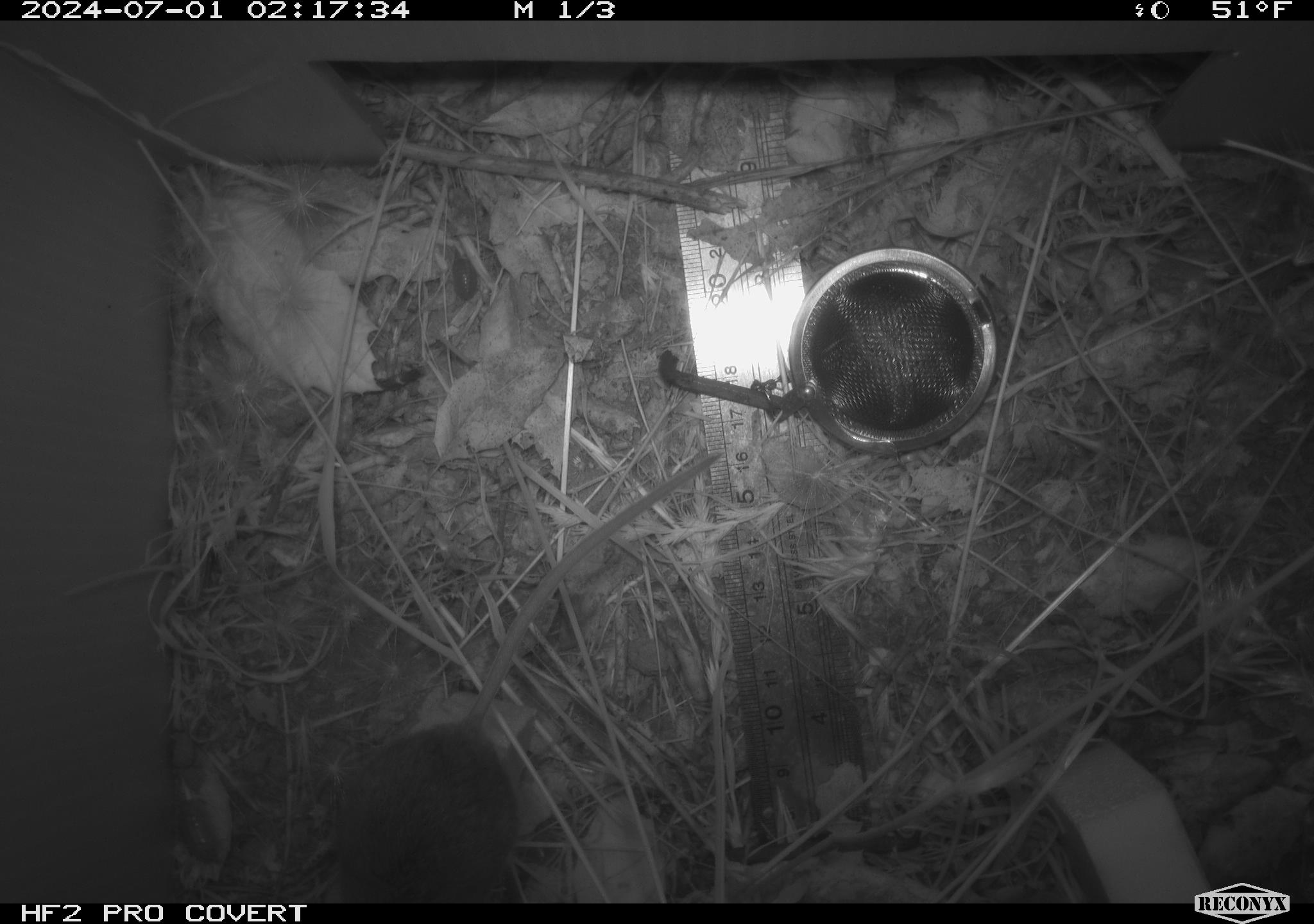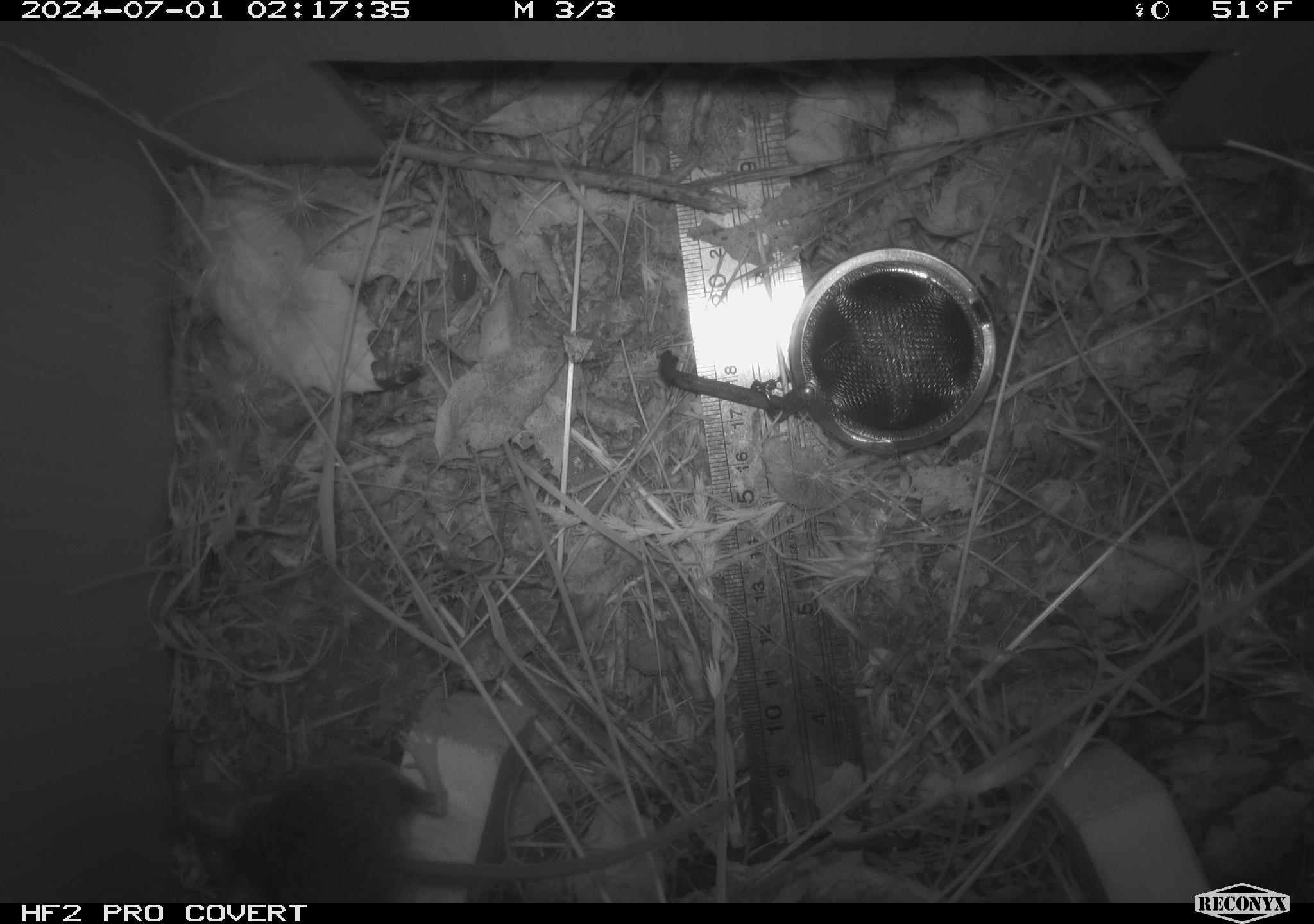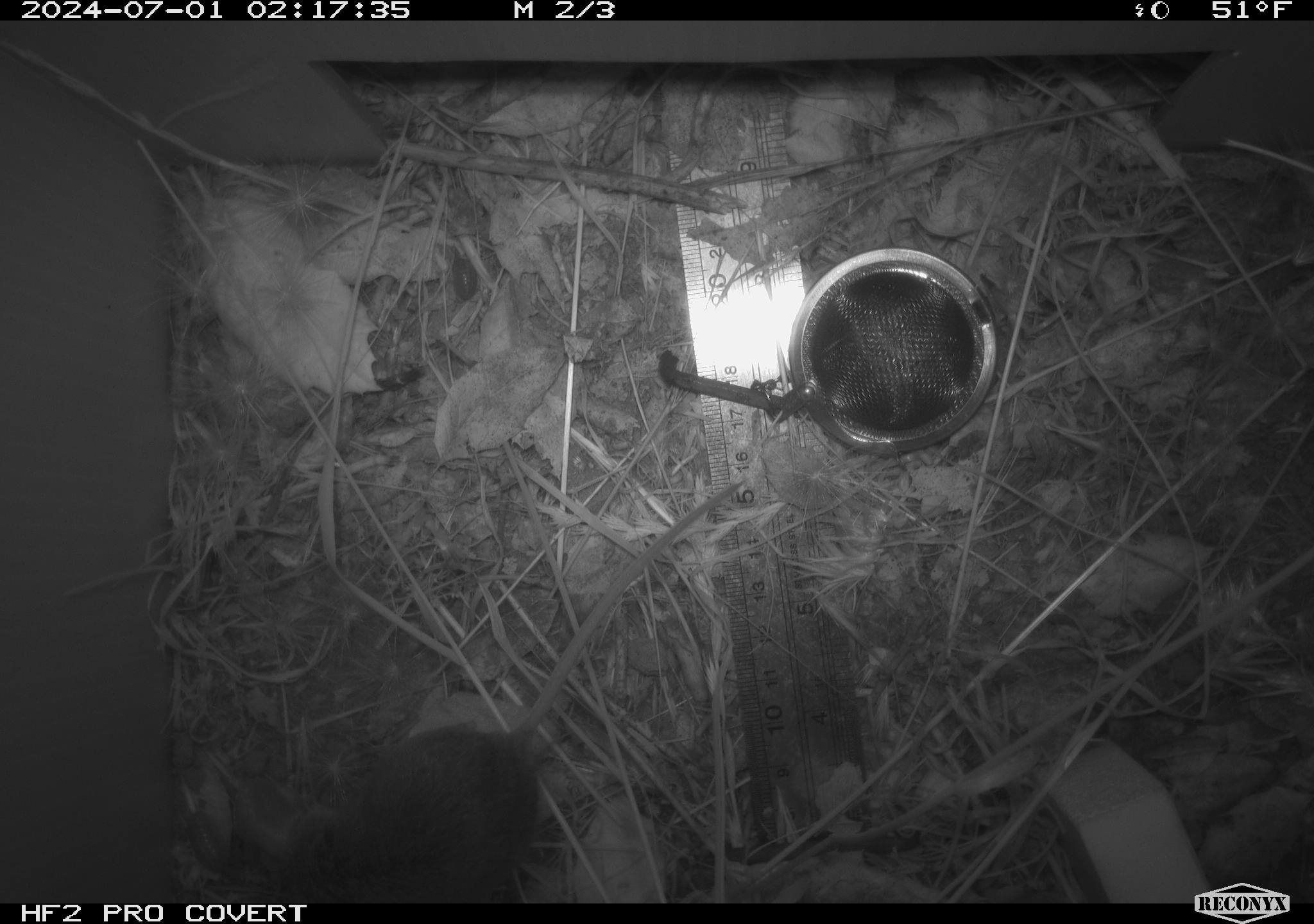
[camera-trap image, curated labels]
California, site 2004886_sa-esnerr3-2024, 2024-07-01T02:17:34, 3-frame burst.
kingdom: Animalia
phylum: Chordata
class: Mammalia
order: Rodentia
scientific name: Rodentia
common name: rodent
Rodent (Rodentia).